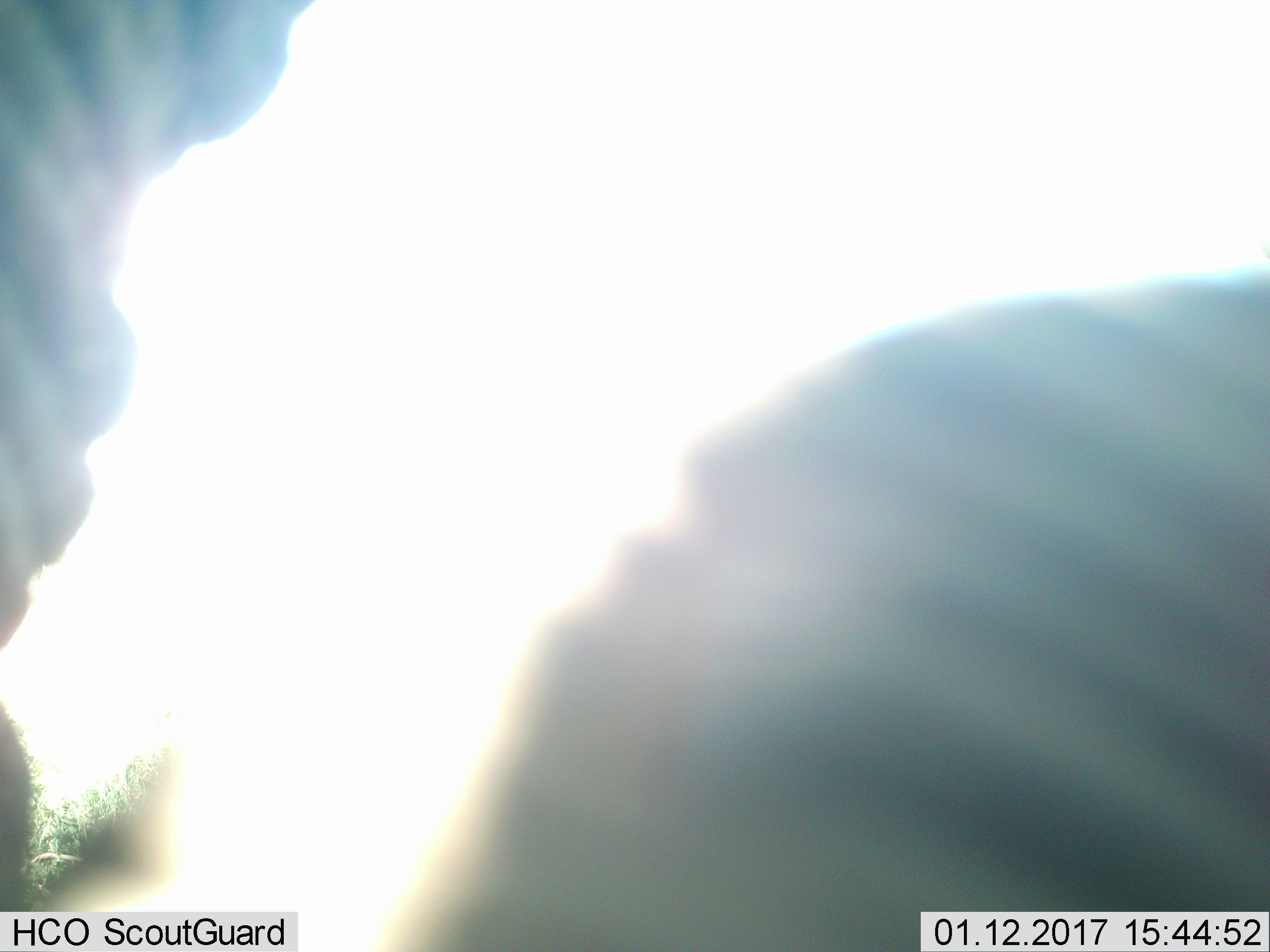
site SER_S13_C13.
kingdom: Animalia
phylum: Chordata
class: Mammalia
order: Perissodactyla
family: Equidae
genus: Equus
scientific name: Equus quagga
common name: plains zebra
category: zebraplains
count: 2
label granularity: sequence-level